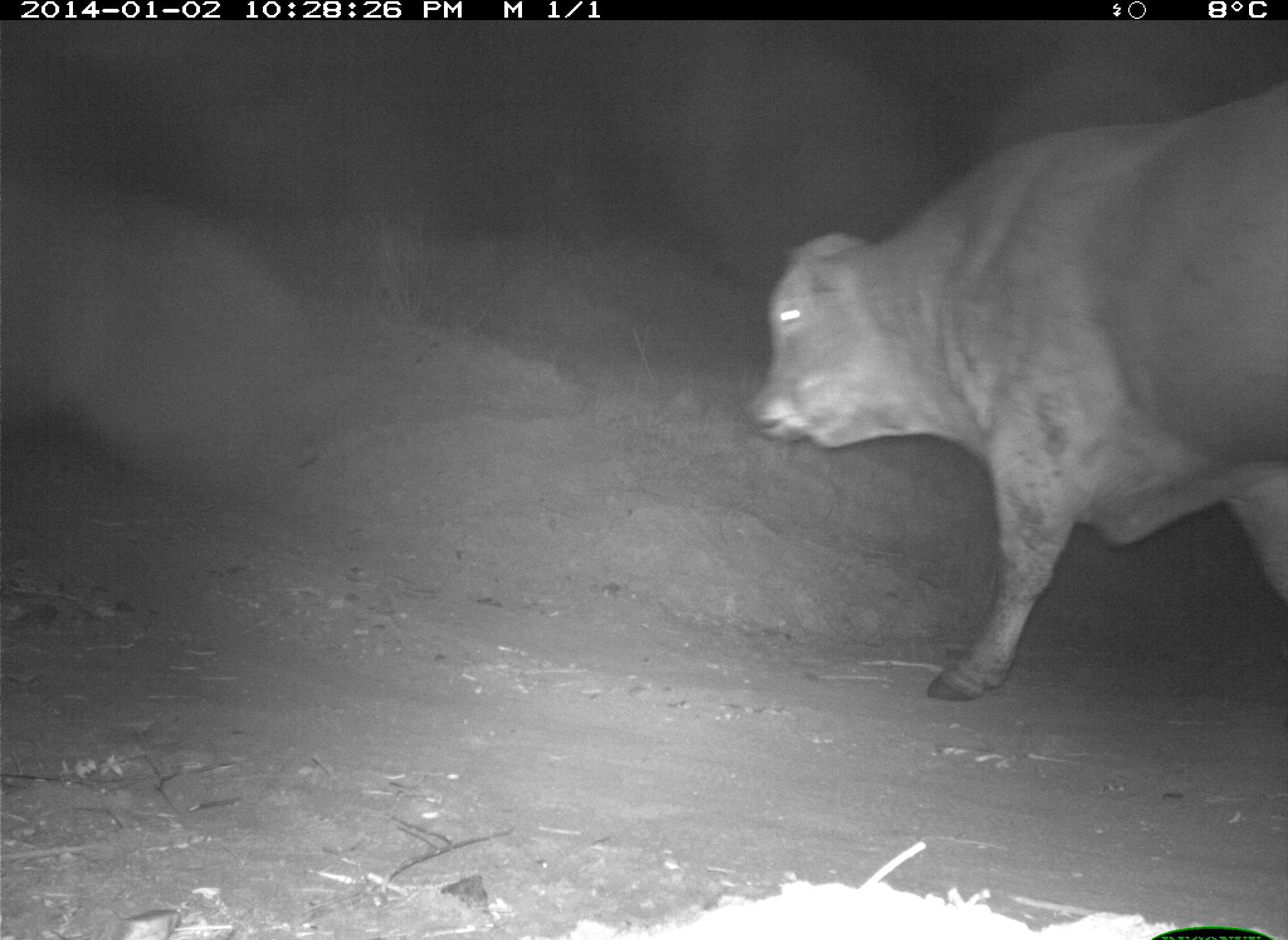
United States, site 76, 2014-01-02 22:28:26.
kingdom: Animalia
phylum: Chordata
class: Mammalia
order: Artiodactyla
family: Bovidae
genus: Bos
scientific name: Bos taurus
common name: cow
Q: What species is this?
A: Cow (Bos taurus).